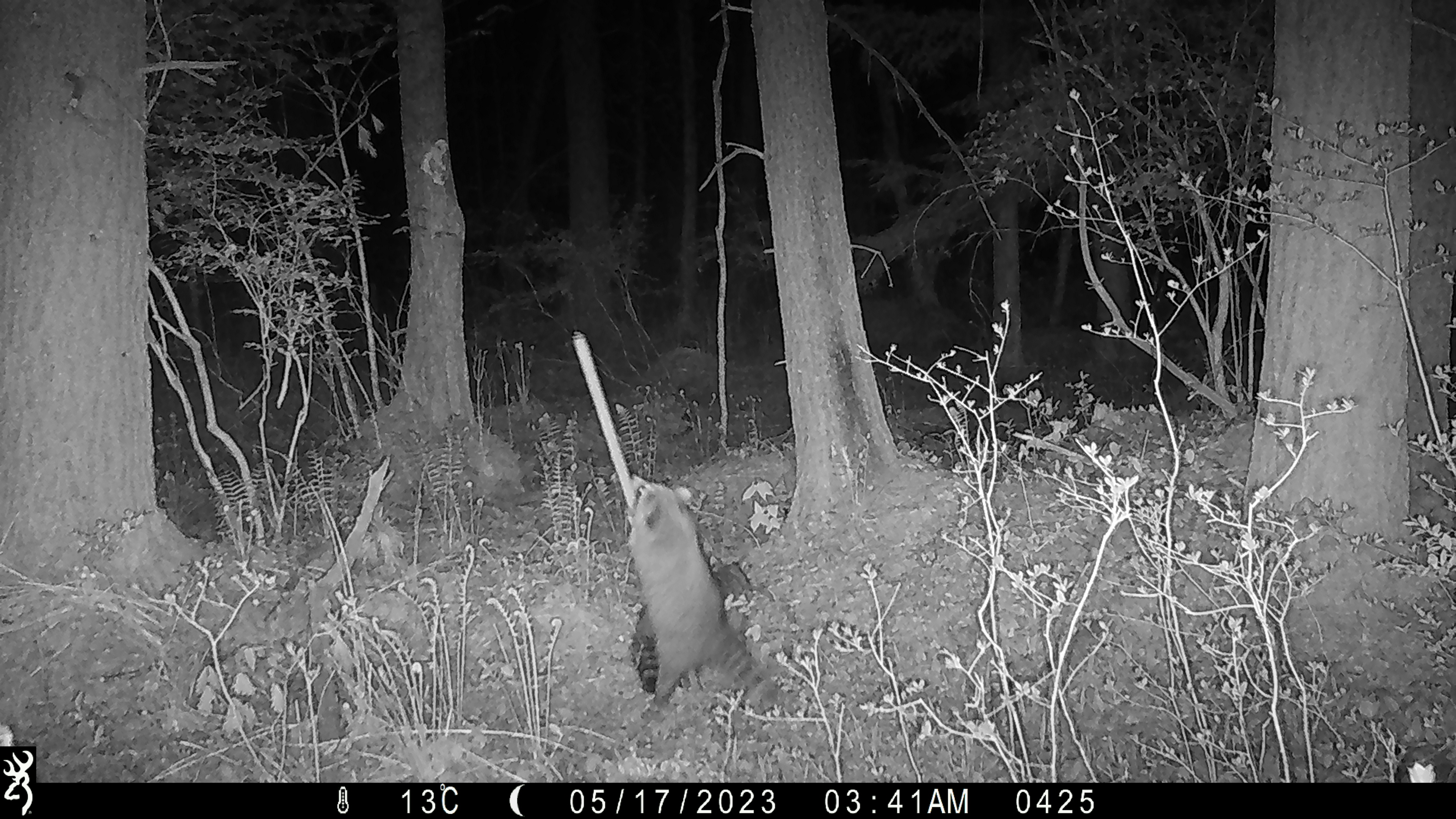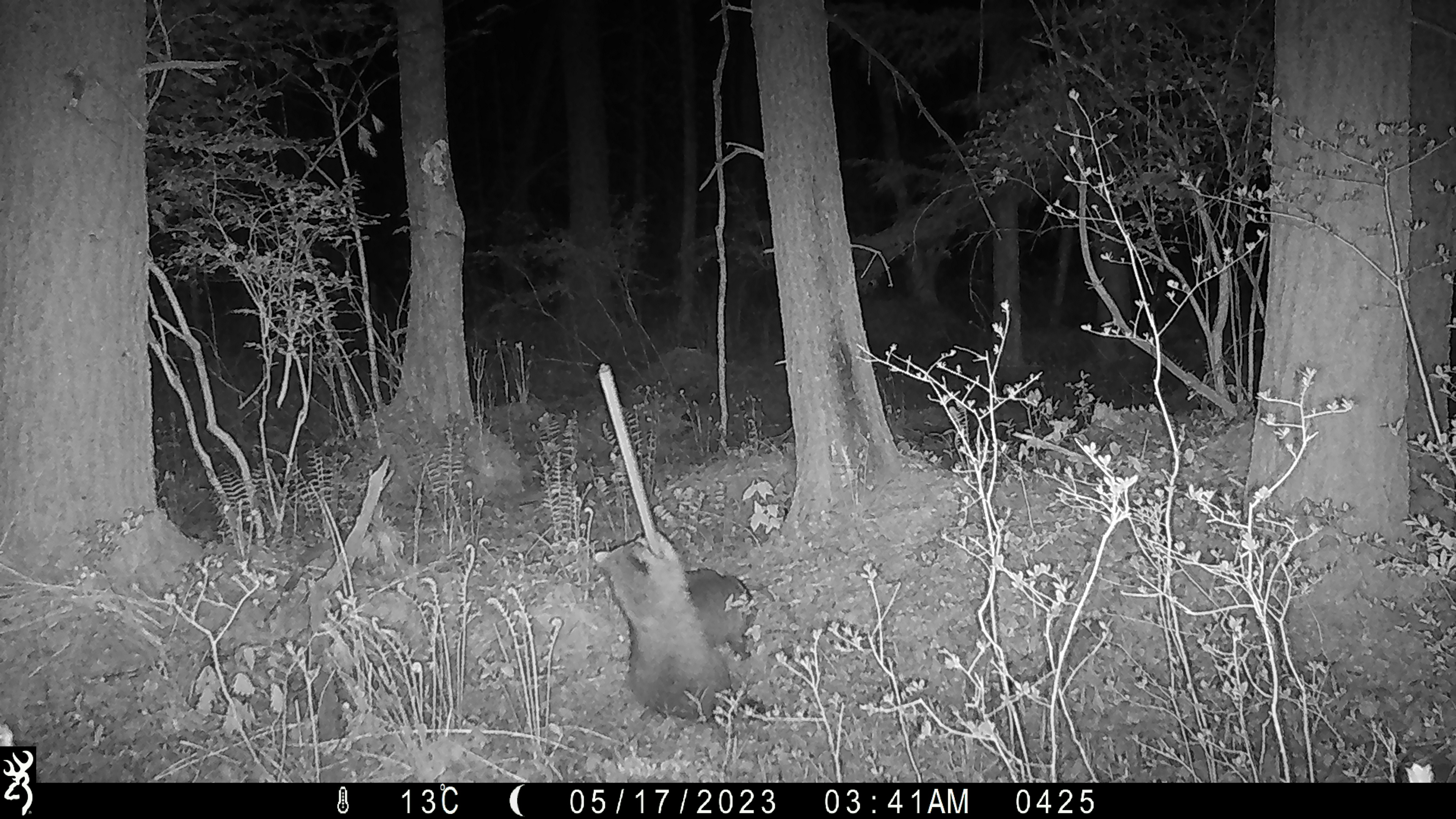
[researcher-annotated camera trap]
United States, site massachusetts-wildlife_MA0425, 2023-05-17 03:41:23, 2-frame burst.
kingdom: Animalia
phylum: Chordata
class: Mammalia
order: Carnivora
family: Procyonidae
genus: Procyon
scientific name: Procyon lotor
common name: raccoon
Raccoon (Procyon lotor).